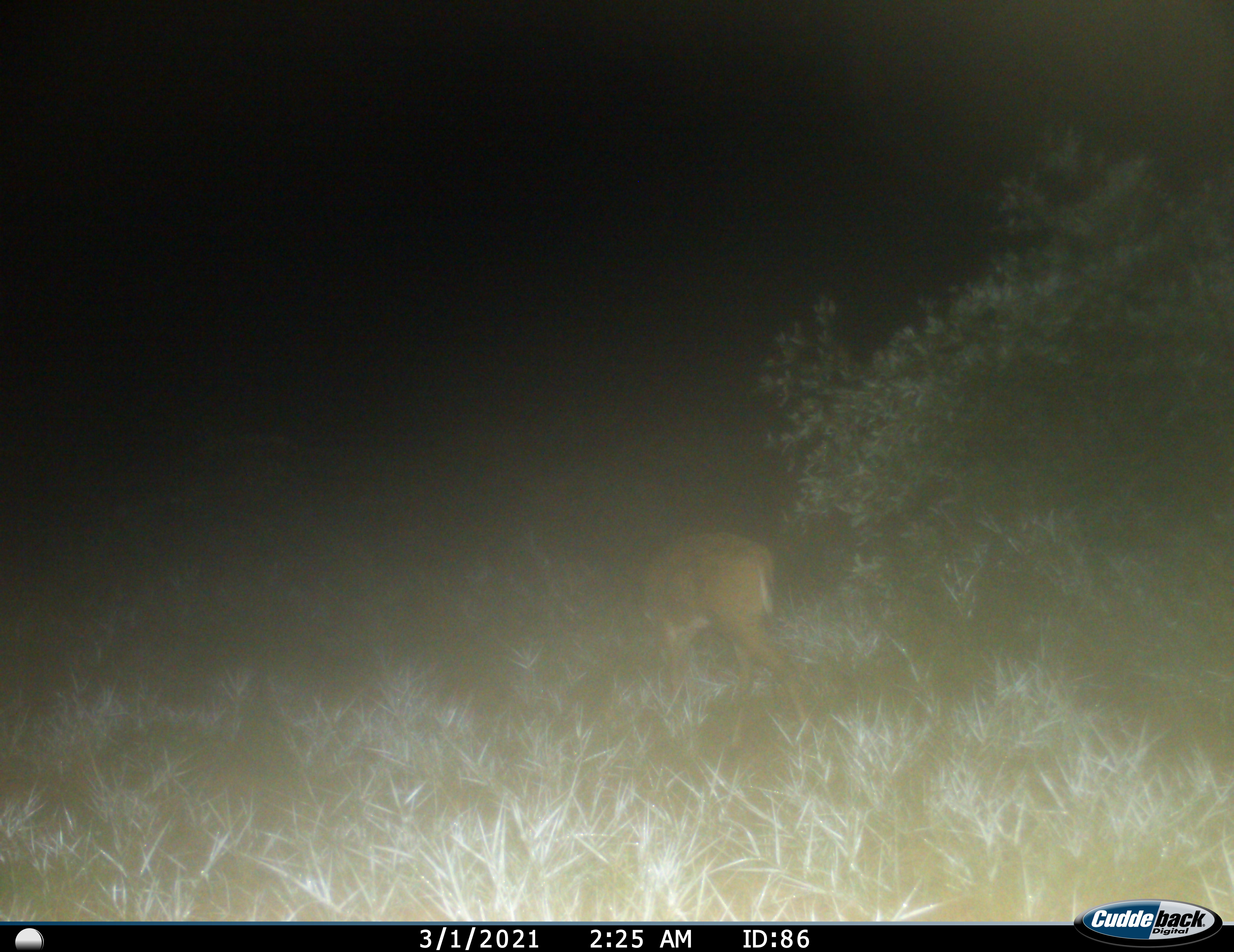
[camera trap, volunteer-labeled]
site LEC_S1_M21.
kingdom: Animalia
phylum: Chordata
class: Mammalia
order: Artiodactyla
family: Bovidae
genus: Sylvicapra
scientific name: Sylvicapra grimmia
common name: common duiker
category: duikercommongrey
Duikercommongrey (common duiker) (Sylvicapra grimmia), count 1. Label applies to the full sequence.